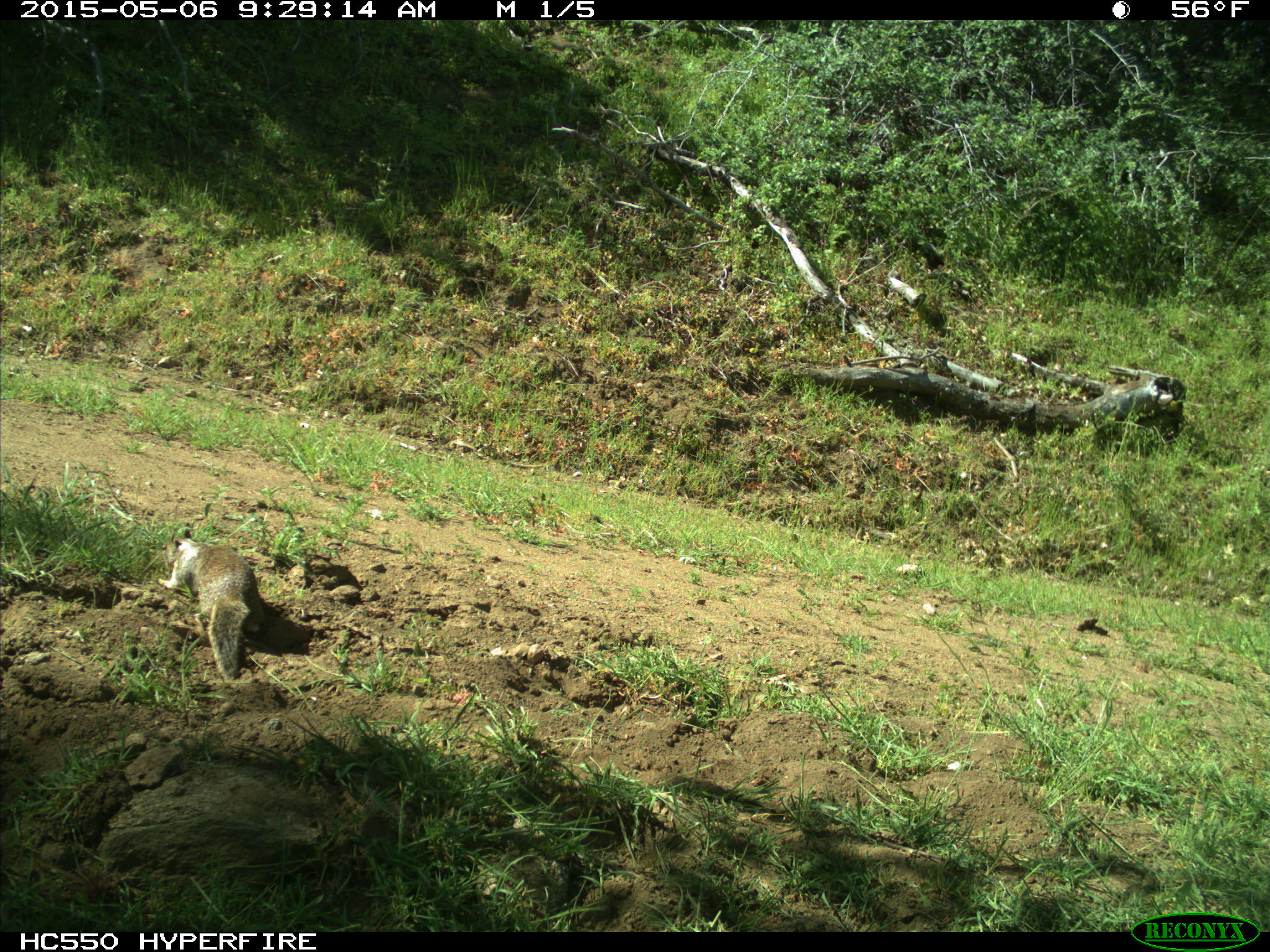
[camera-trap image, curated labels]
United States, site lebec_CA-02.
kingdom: Animalia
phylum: Chordata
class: Mammalia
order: Rodentia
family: Sciuridae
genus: Otospermophilus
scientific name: Otospermophilus beecheyi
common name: california ground squirrel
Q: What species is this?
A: Otospermophilus beecheyi (california ground squirrel).